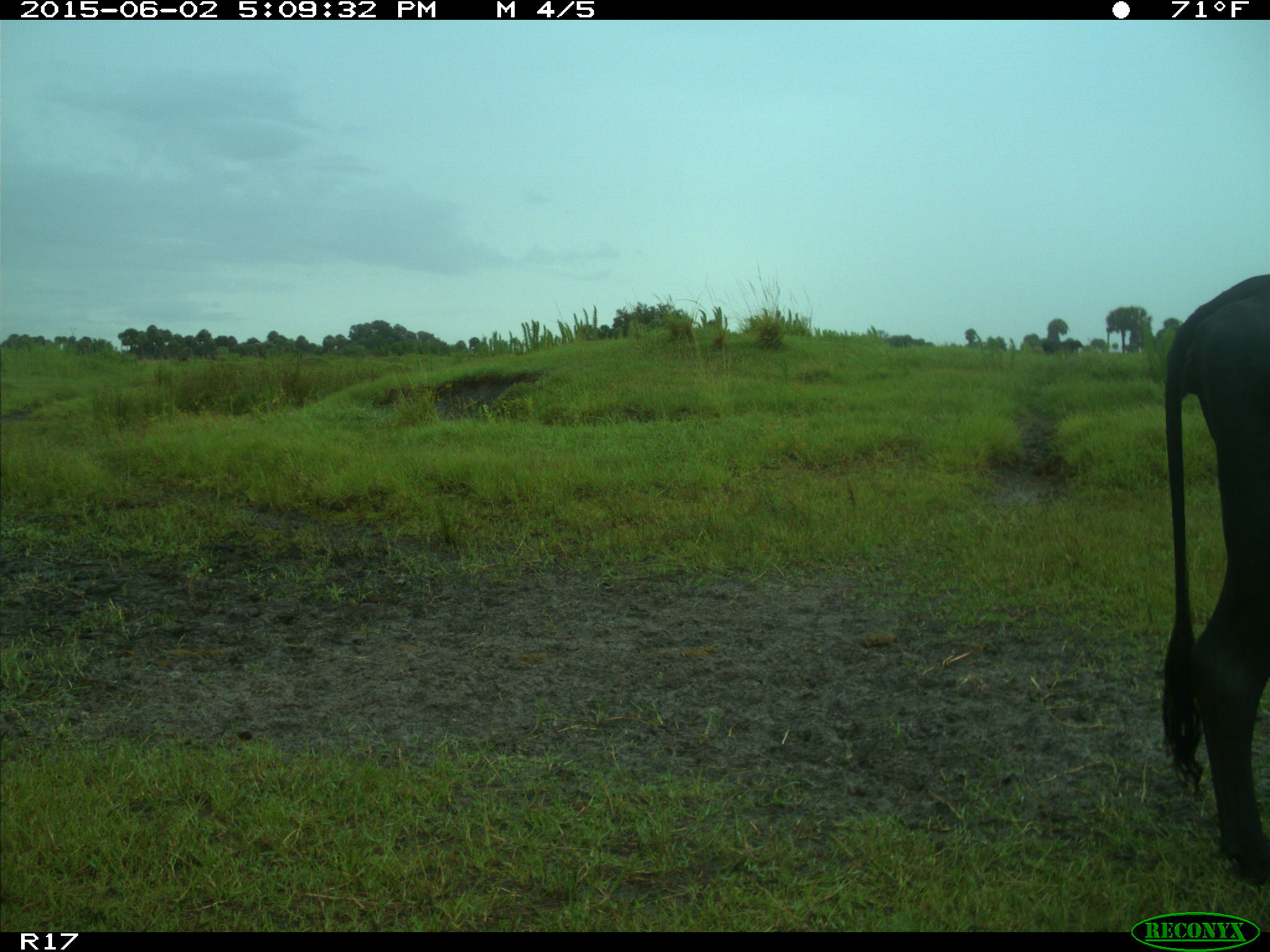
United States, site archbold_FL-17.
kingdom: Animalia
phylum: Chordata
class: Mammalia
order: Artiodactyla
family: Bovidae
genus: Bos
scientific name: Bos taurus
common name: domestic cow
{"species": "Bos taurus (domestic cow)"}